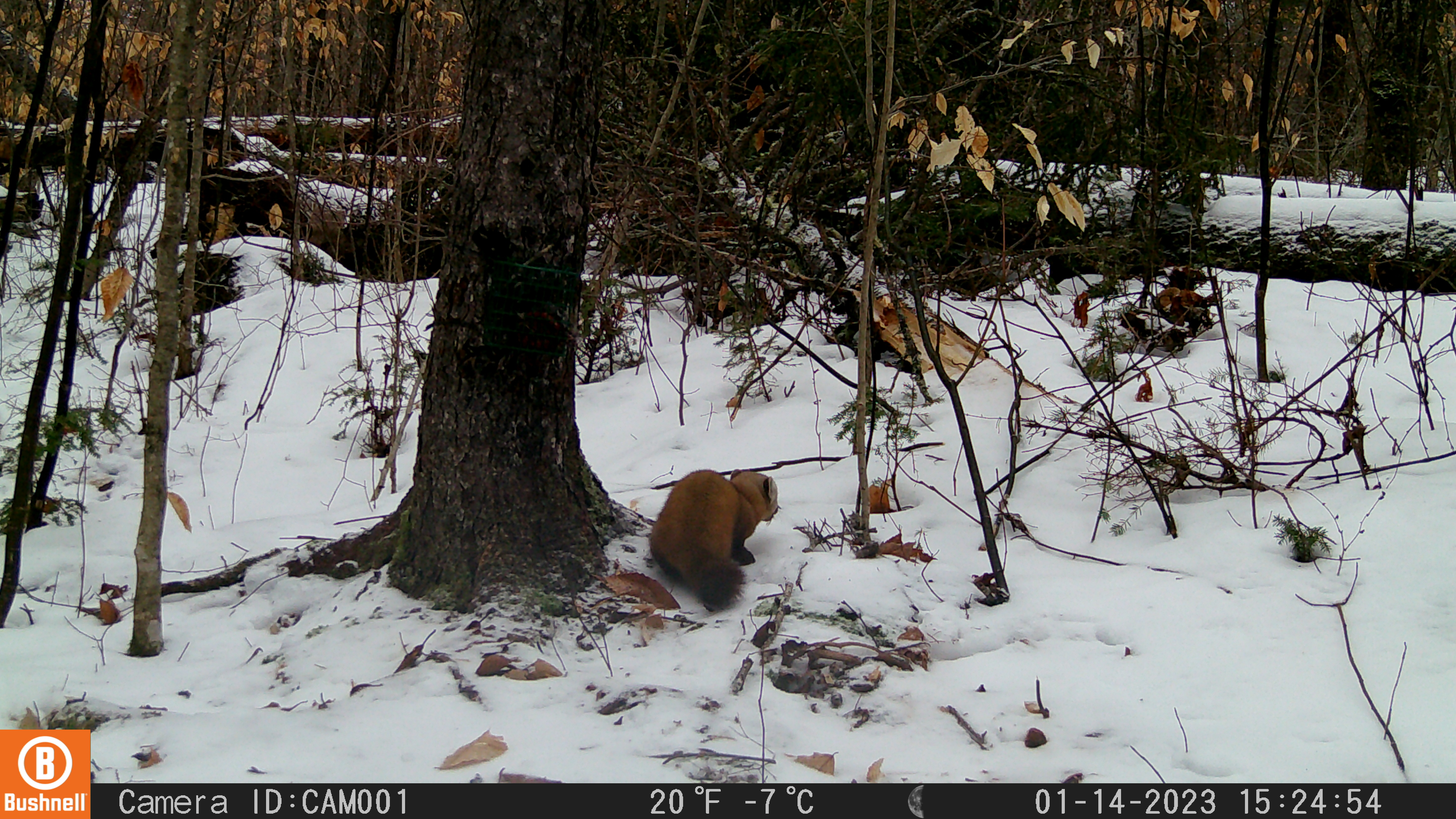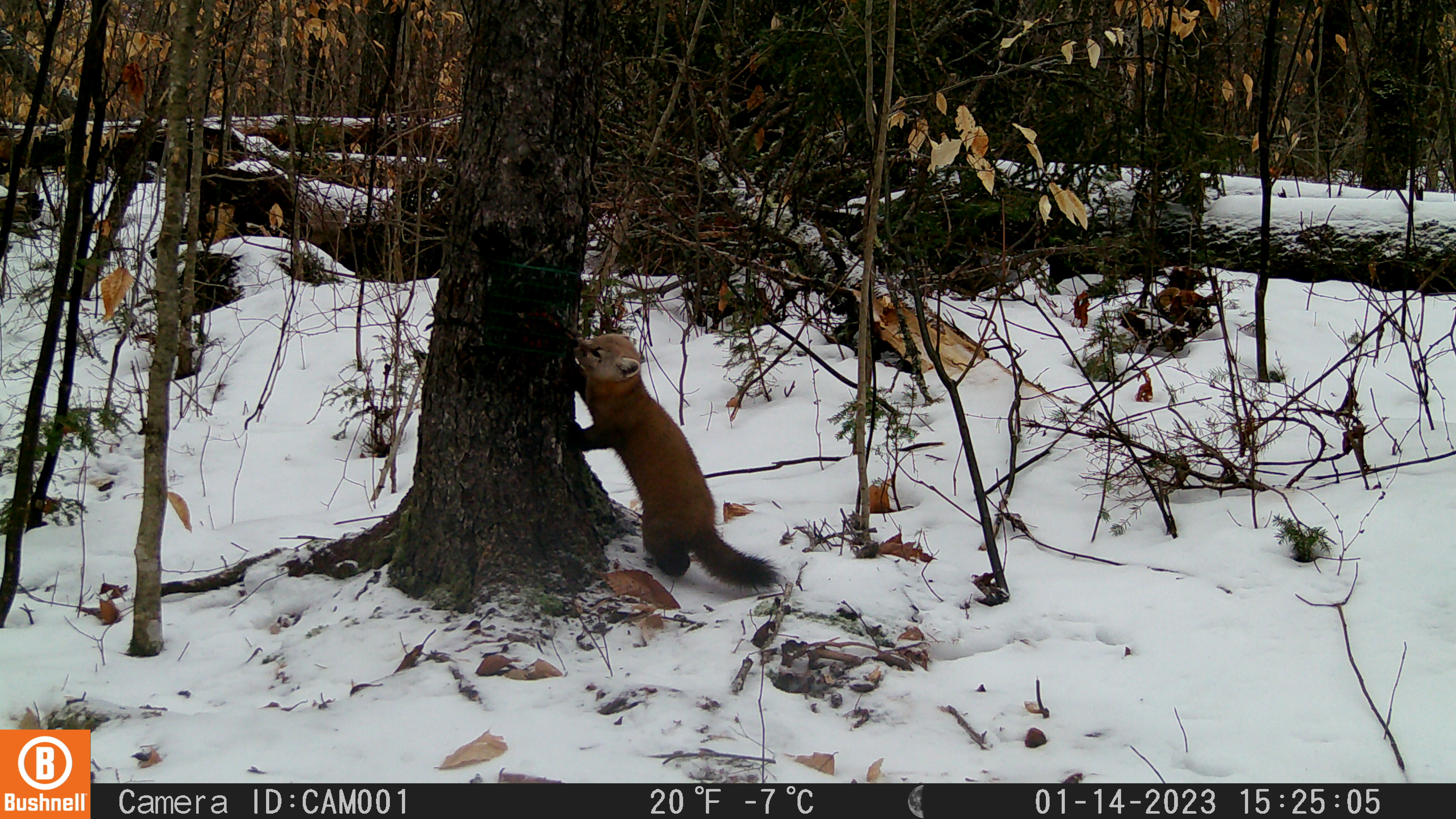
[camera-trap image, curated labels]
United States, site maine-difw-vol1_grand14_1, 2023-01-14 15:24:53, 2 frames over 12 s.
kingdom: Animalia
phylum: Chordata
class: Mammalia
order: Carnivora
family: Mustelidae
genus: Martes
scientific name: Martes americana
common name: american marten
American marten (Martes americana).